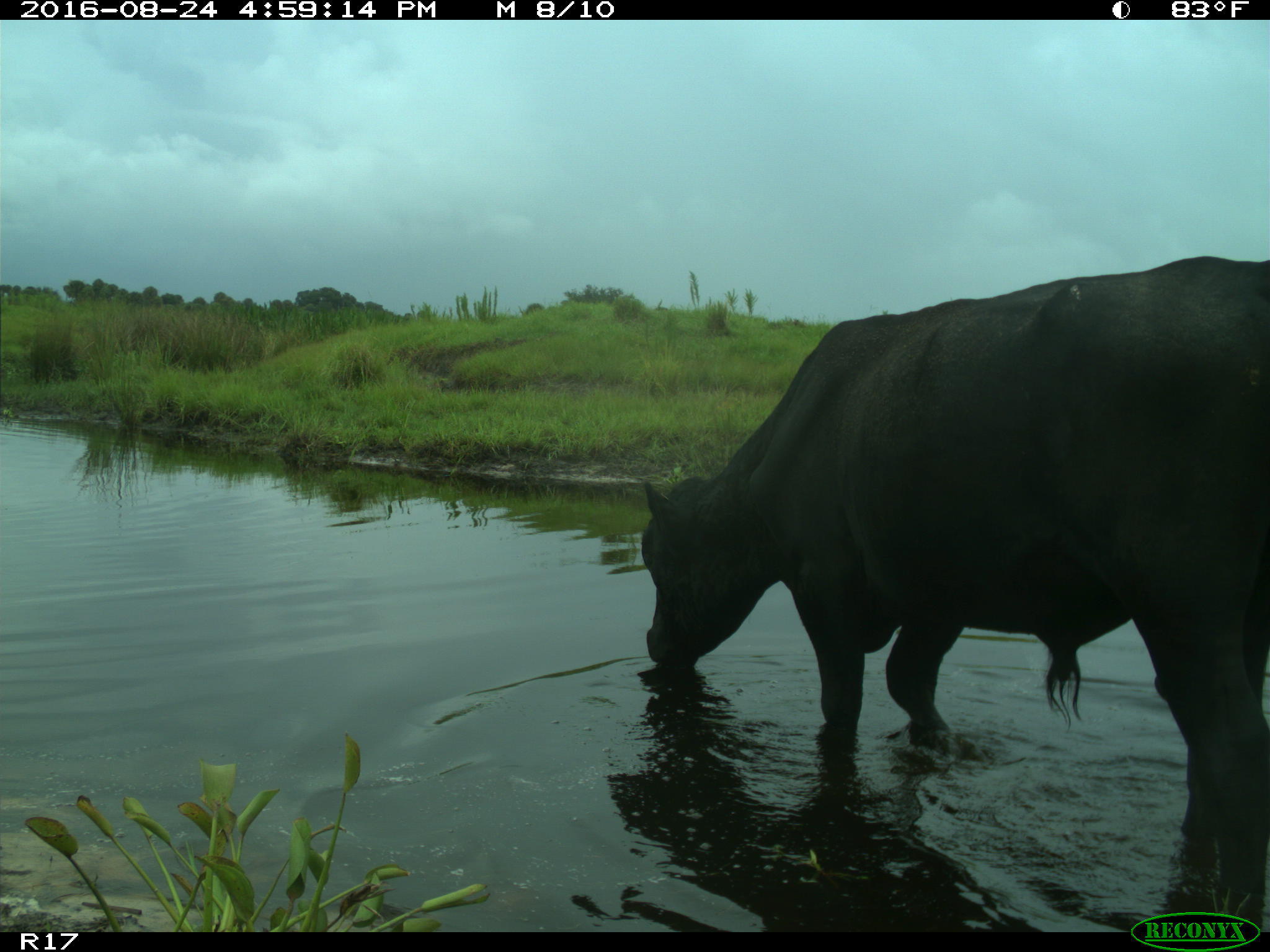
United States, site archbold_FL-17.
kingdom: Animalia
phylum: Chordata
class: Mammalia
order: Artiodactyla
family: Bovidae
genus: Bos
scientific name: Bos taurus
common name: domestic cow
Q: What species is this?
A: Bos taurus (domestic cow).